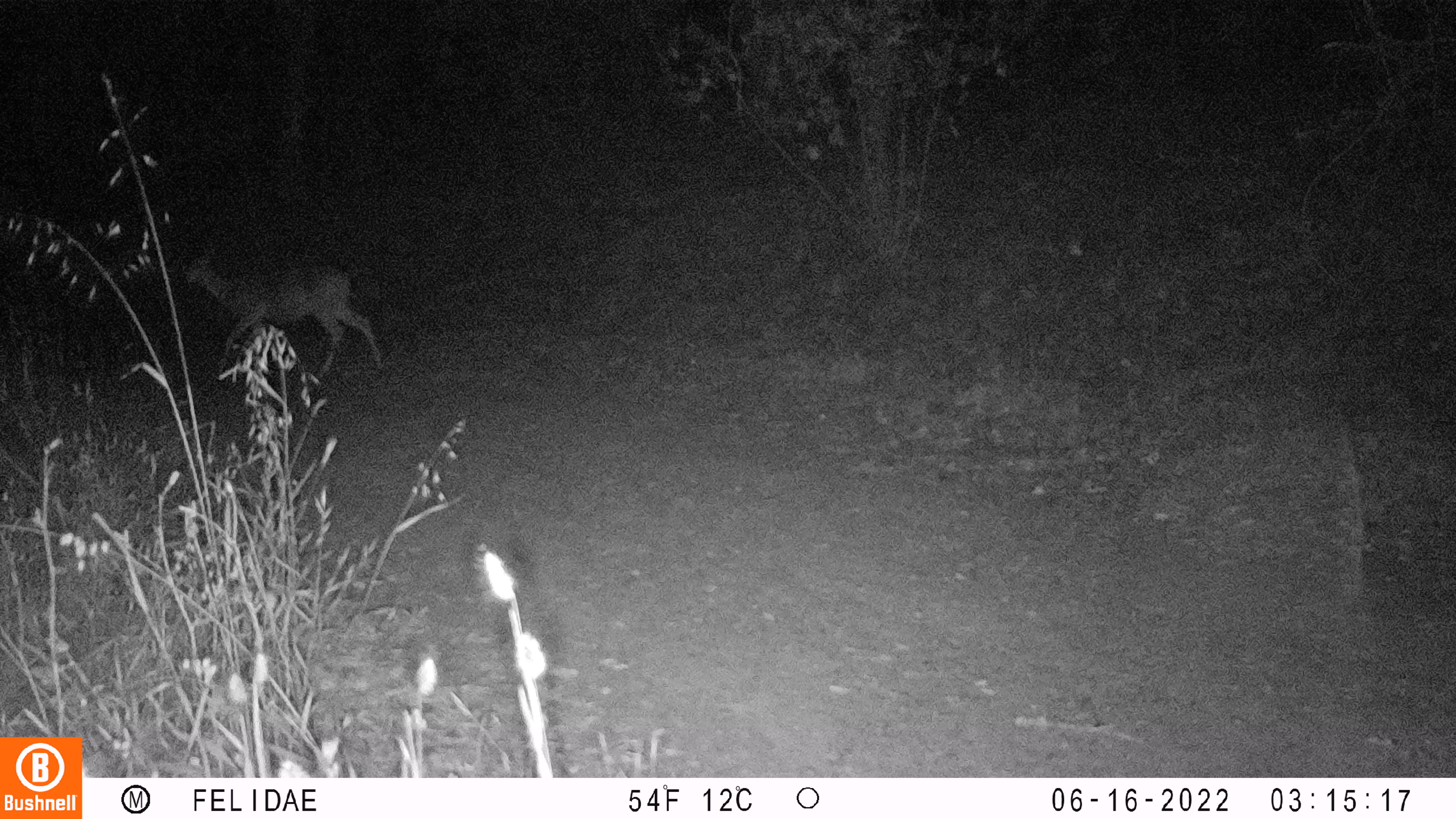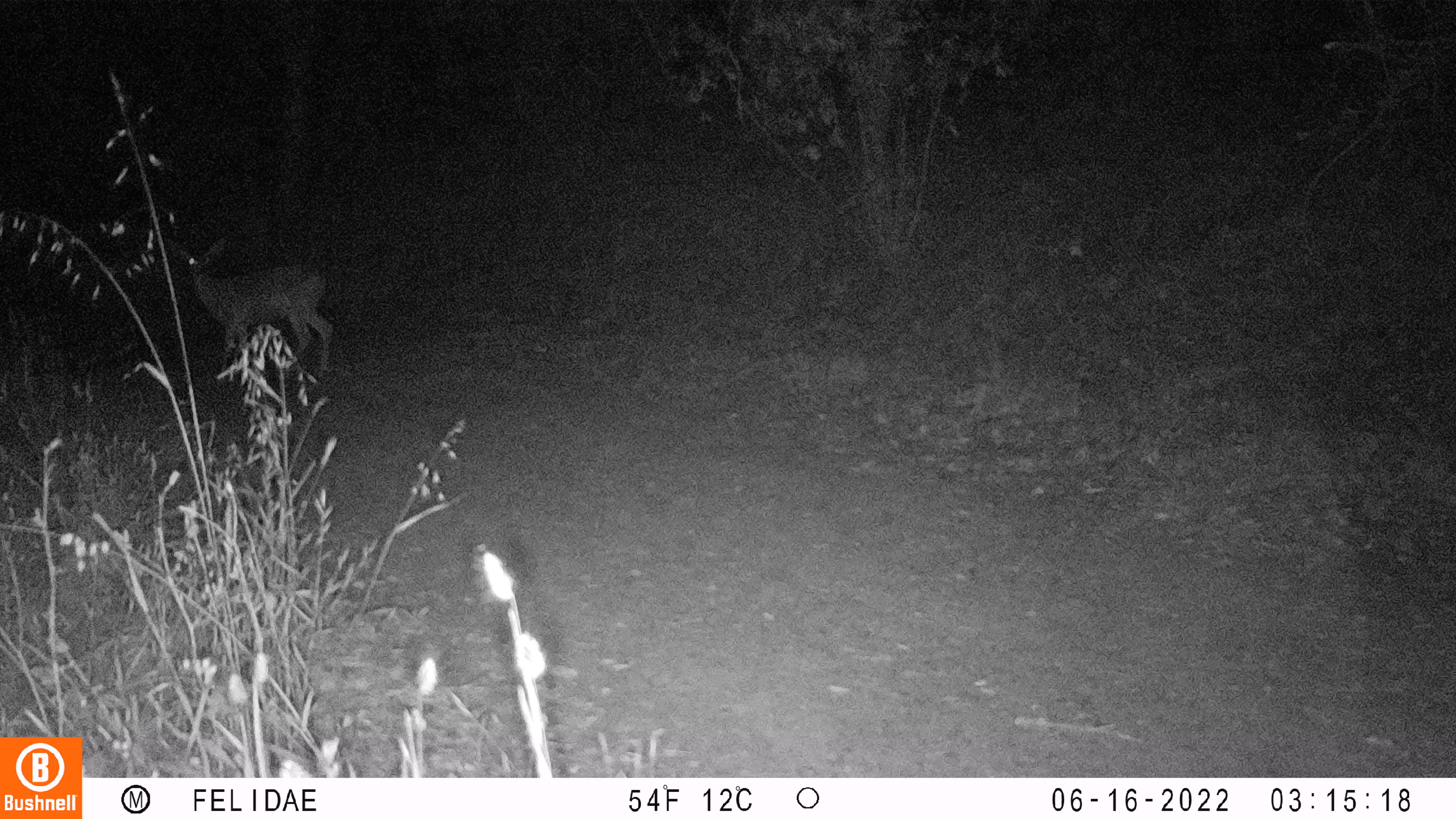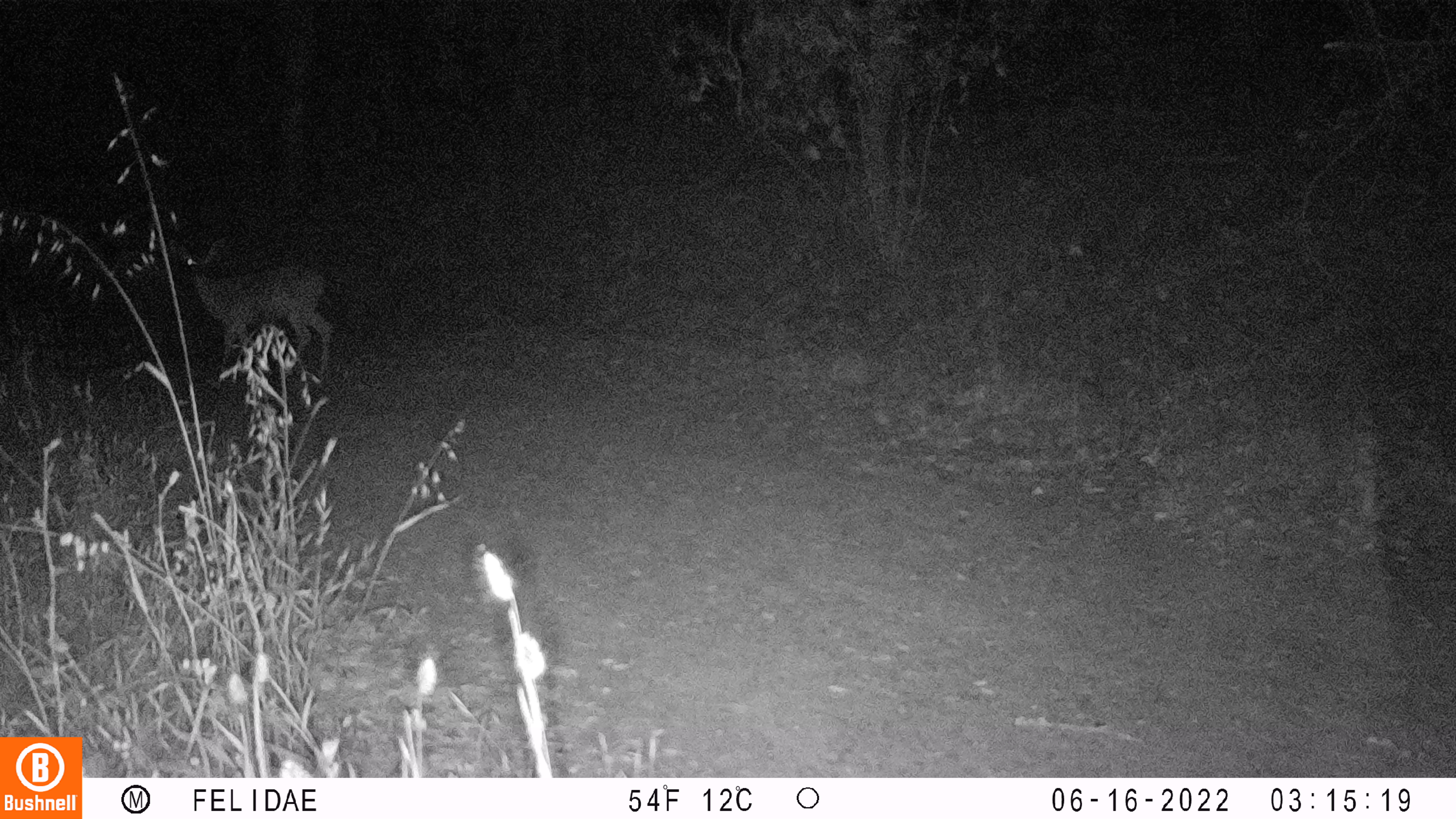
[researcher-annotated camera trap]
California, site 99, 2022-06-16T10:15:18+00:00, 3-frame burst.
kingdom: Animalia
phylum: Chordata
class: Mammalia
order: Artiodactyla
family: Cervidae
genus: Odocoileus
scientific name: Odocoileus hemionus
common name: mule deer